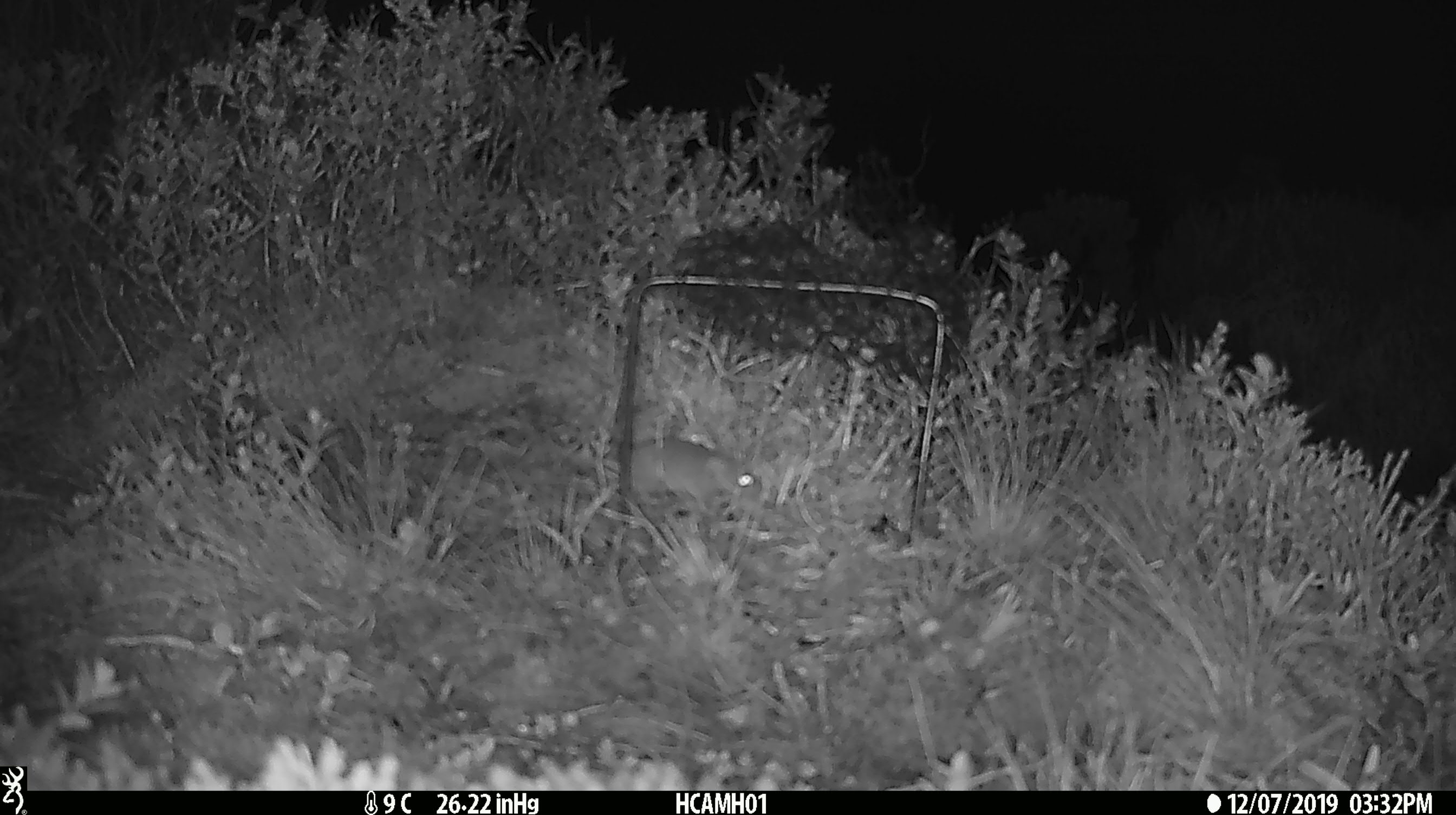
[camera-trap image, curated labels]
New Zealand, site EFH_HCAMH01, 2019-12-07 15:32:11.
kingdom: Animalia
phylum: Chordata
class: Mammalia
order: Rodentia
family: Muridae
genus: Mus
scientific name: Mus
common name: mouse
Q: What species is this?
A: Mouse (Mus).